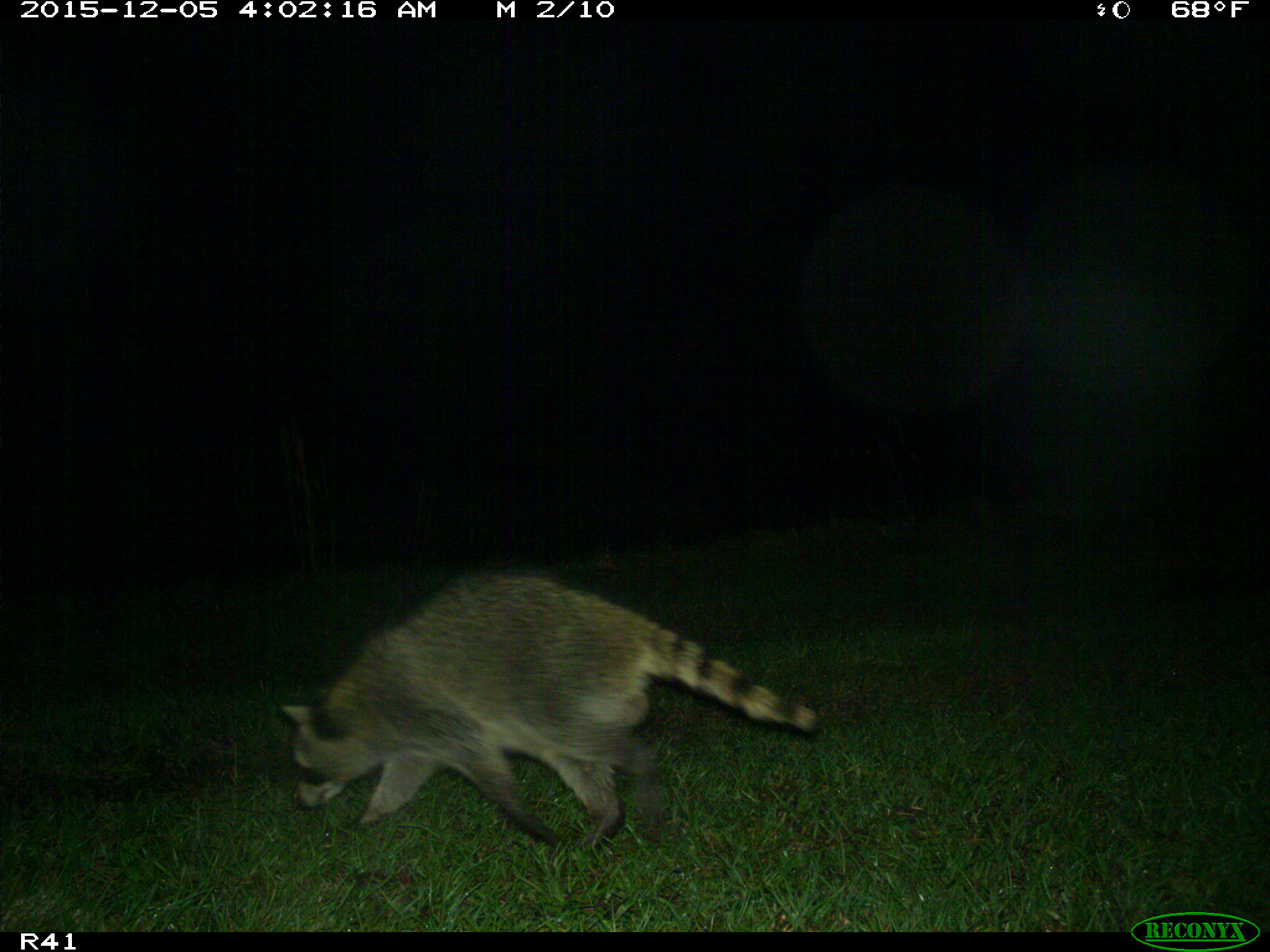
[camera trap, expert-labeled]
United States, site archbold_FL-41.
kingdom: Animalia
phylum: Chordata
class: Mammalia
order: Carnivora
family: Procyonidae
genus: Procyon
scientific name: Procyon lotor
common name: common raccoon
Procyon lotor (common raccoon).